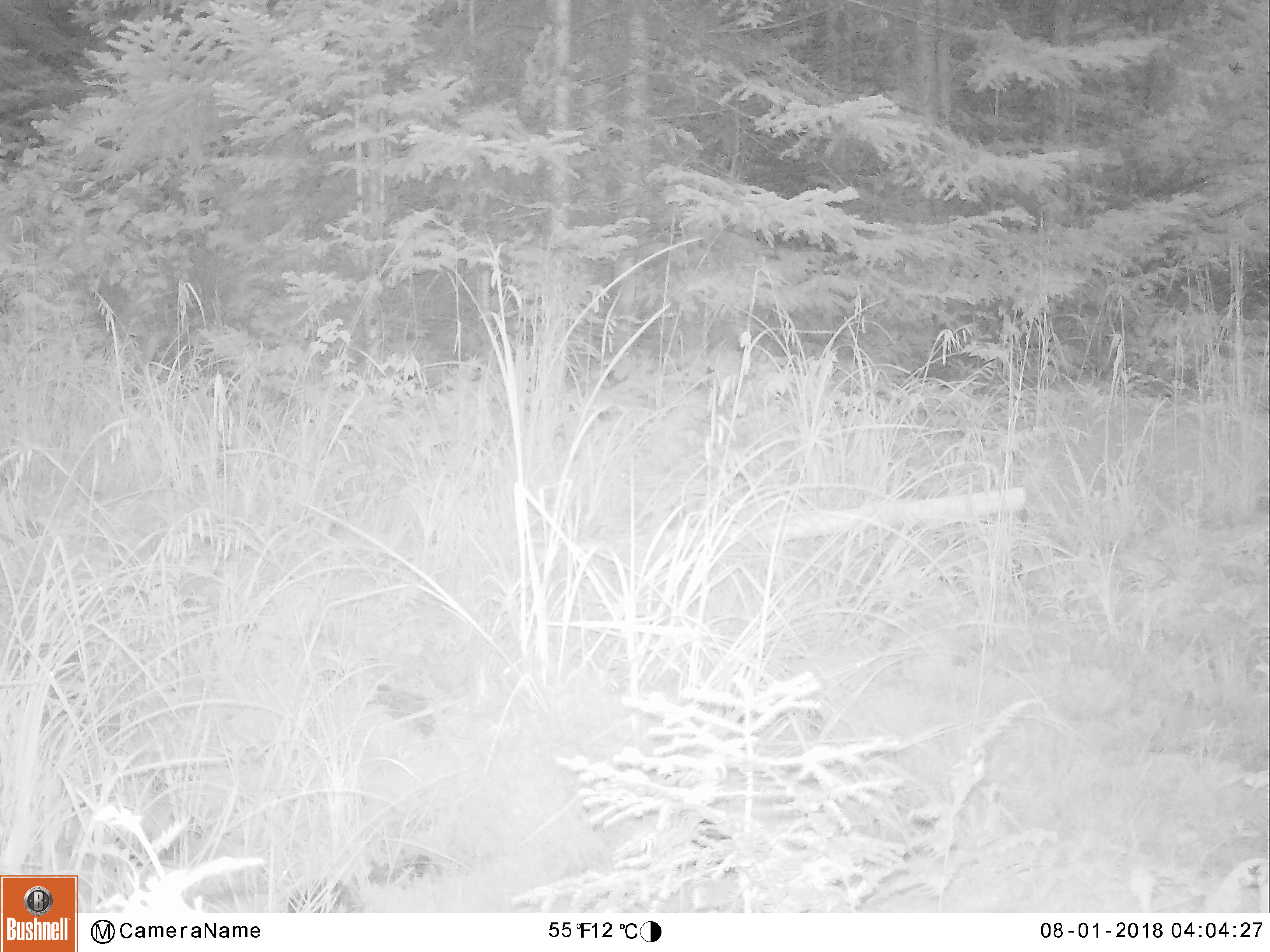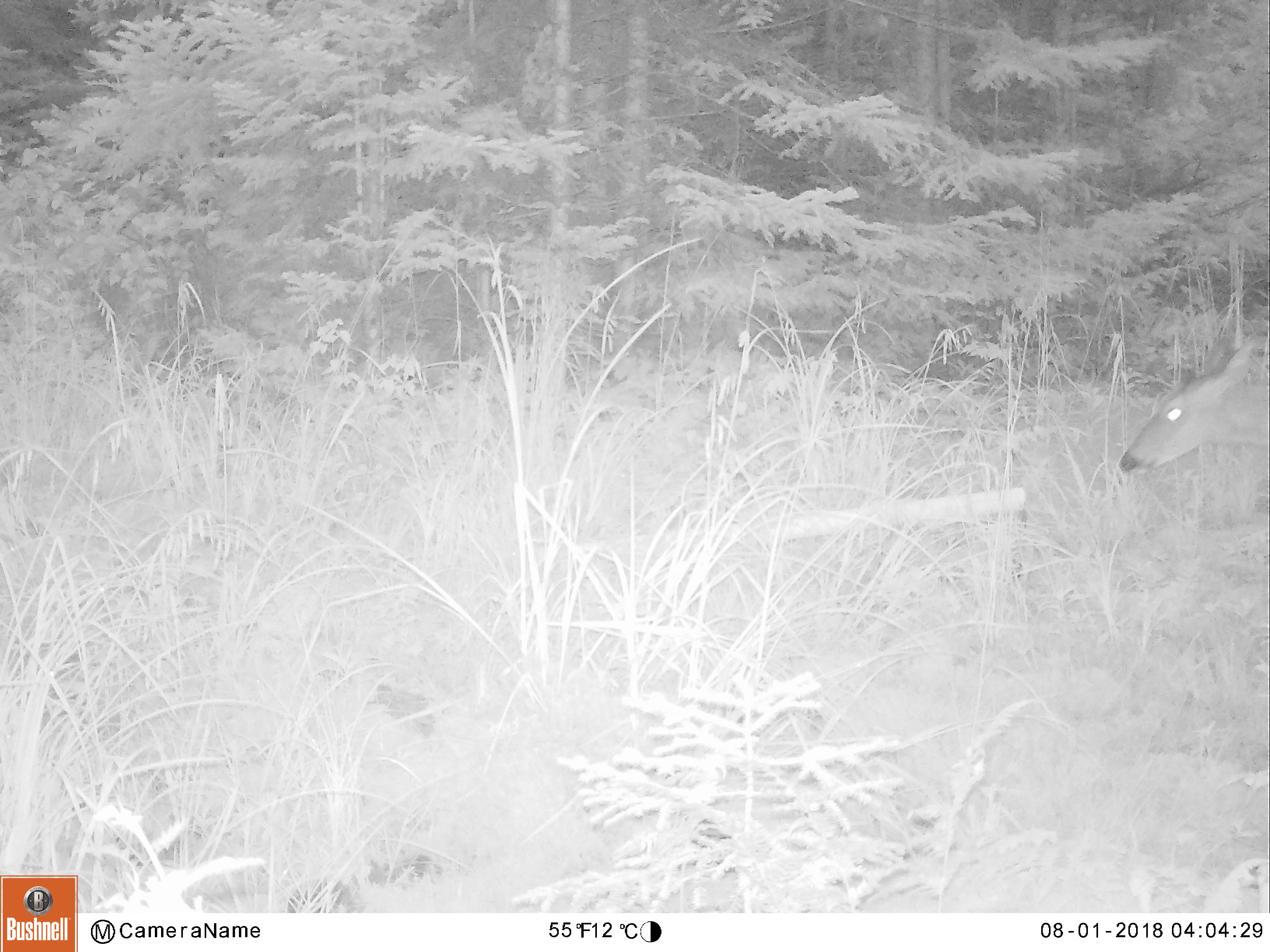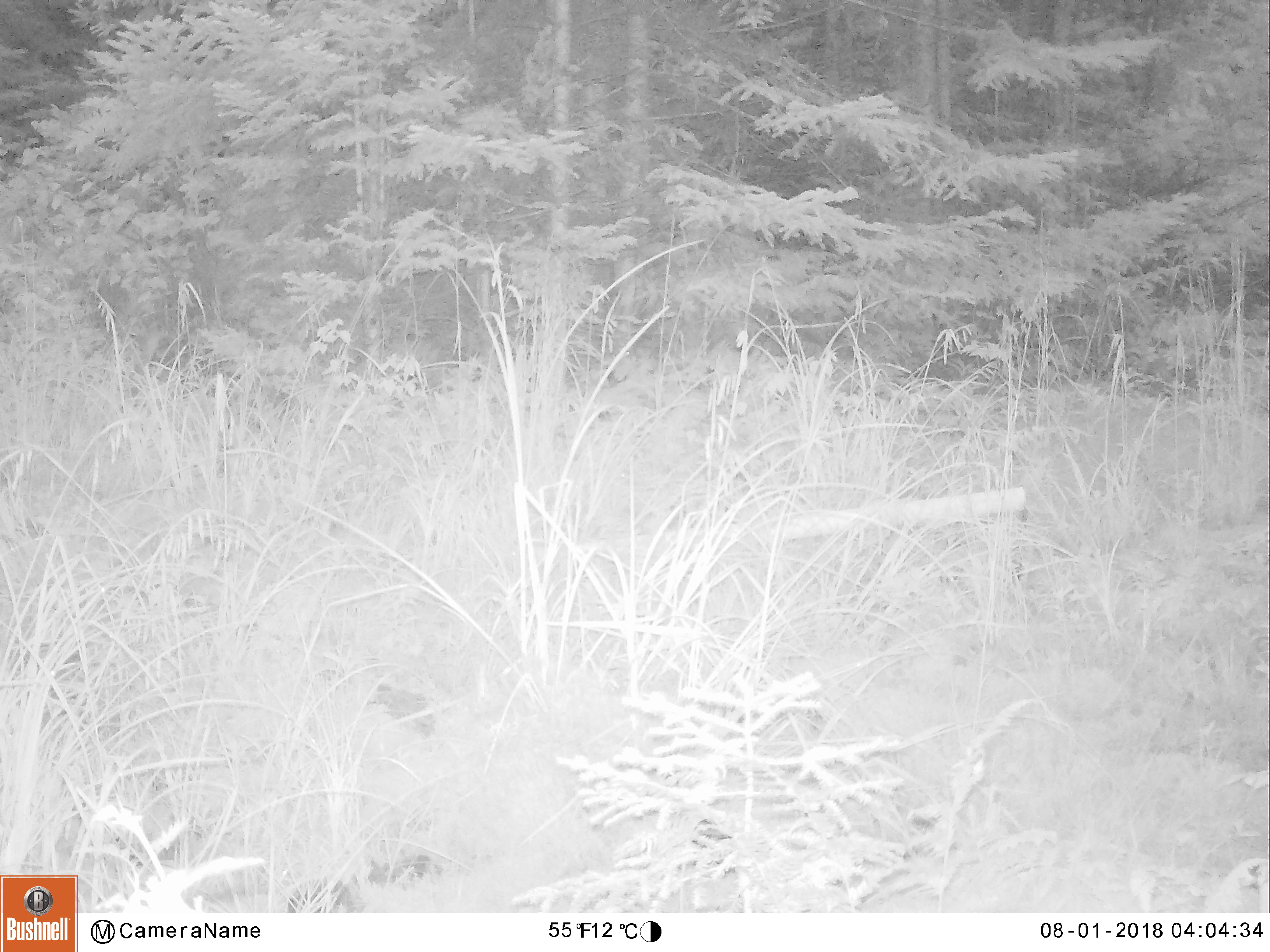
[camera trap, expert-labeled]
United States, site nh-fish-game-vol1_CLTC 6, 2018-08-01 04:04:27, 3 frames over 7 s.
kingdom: Animalia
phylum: Chordata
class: Mammalia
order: Artiodactyla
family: Cervidae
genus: Odocoileus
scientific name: Odocoileus virginianus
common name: white-tailed deer